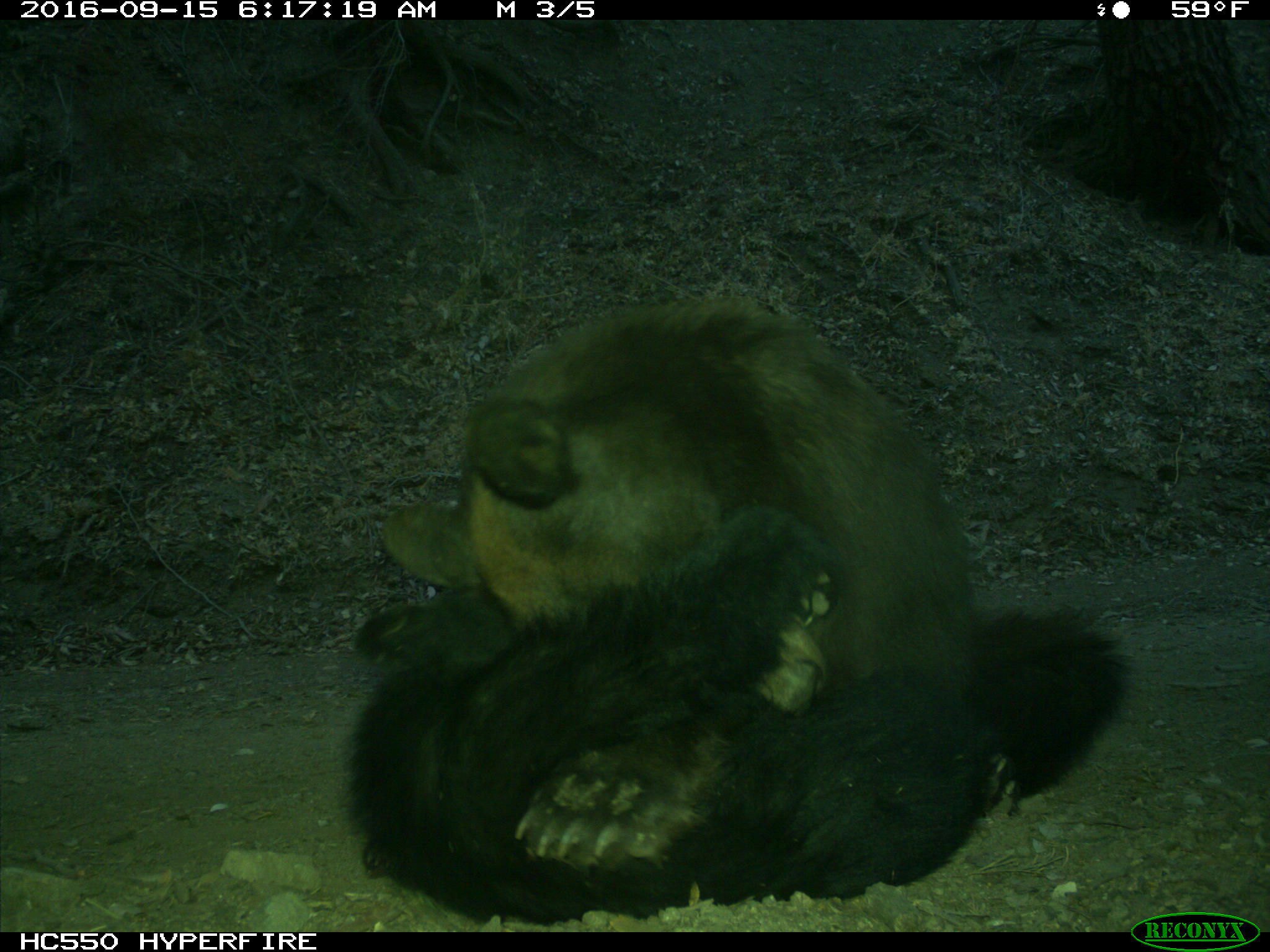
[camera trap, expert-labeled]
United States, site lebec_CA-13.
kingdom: Animalia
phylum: Chordata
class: Mammalia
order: Carnivora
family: Ursidae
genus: Ursus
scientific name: Ursus americanus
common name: american black bear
Ursus americanus (american black bear).